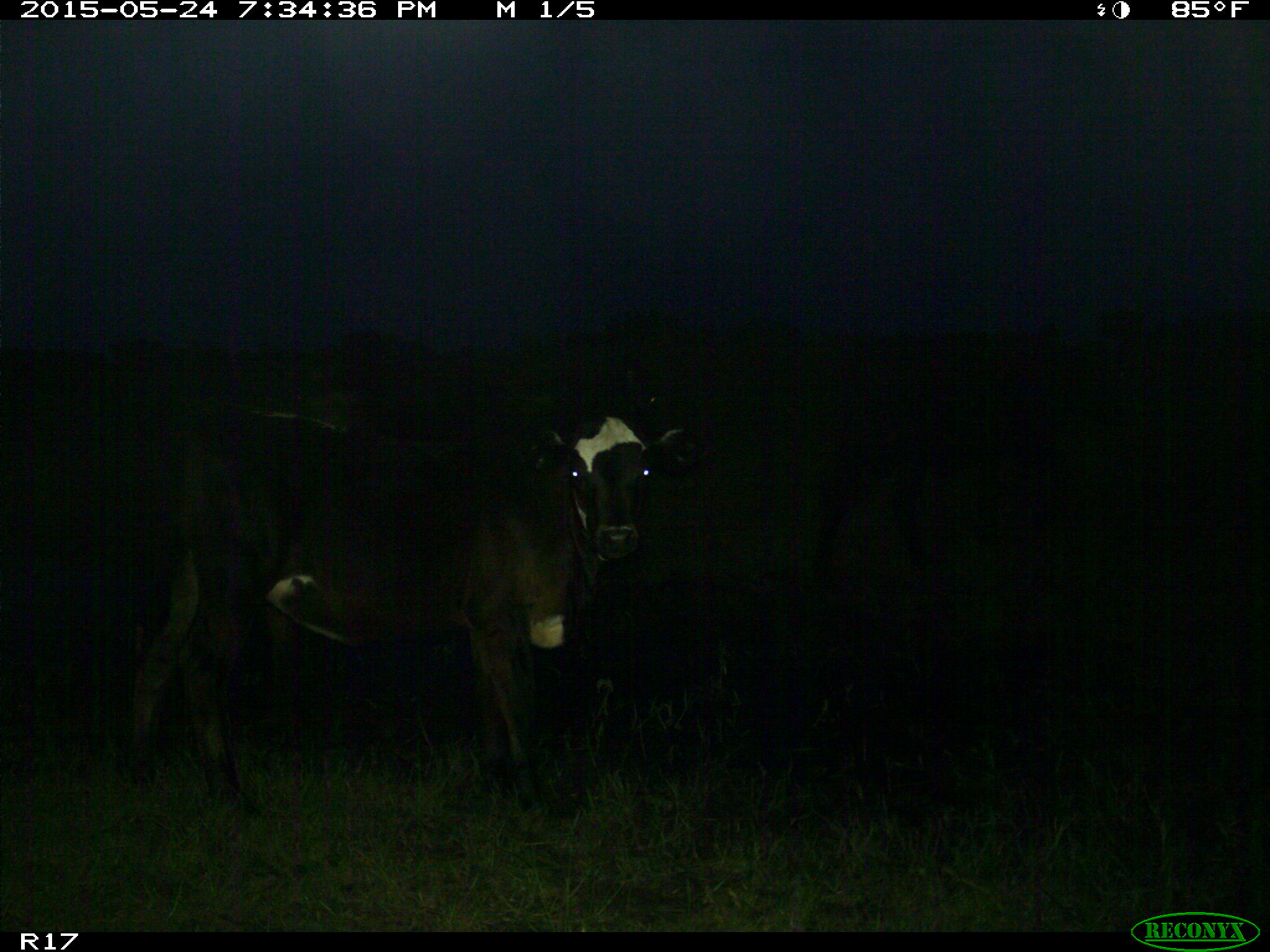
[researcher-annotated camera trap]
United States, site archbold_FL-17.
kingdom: Animalia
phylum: Chordata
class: Mammalia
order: Artiodactyla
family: Bovidae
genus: Bos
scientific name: Bos taurus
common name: domestic cow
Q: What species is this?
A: Bos taurus (domestic cow).